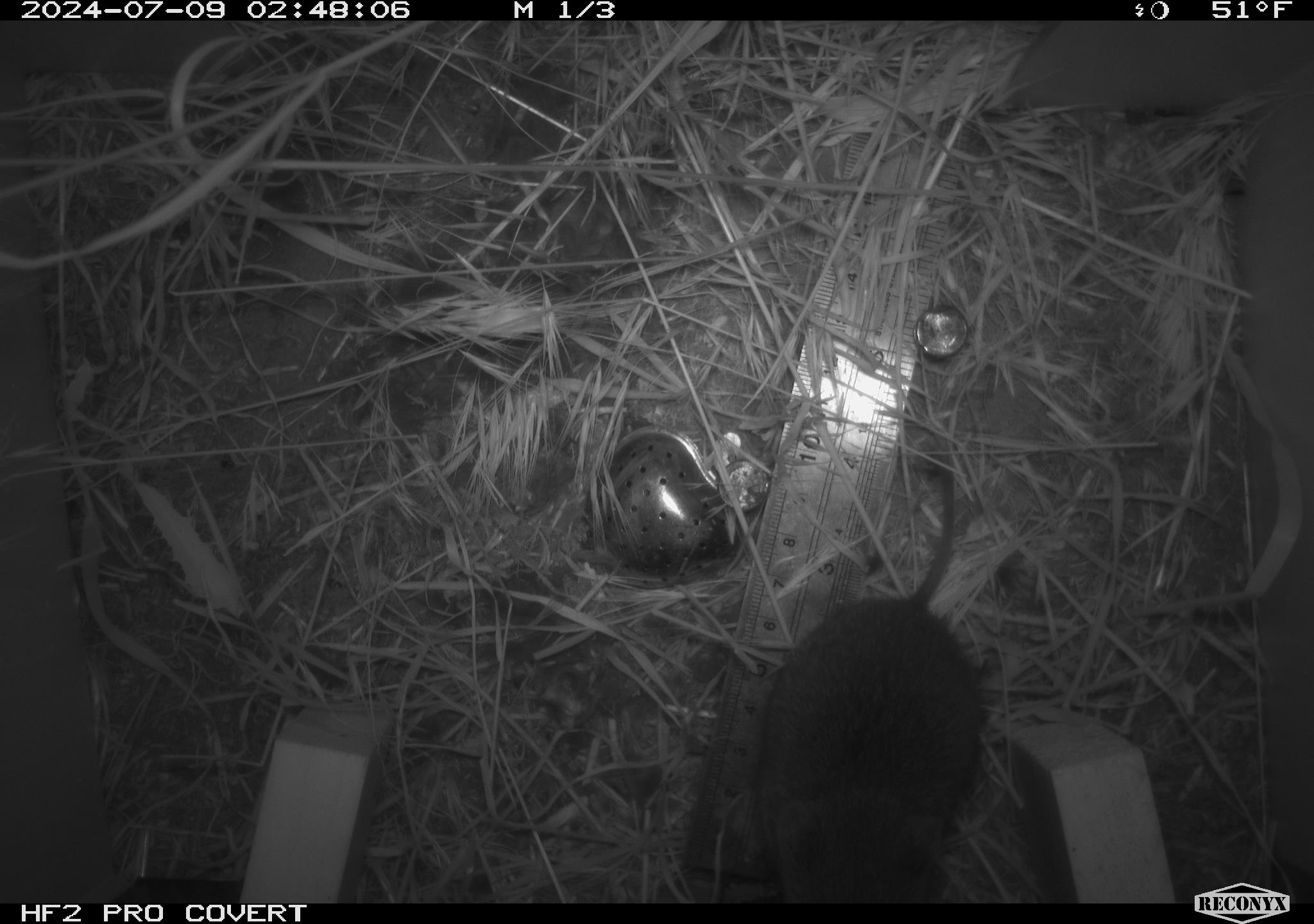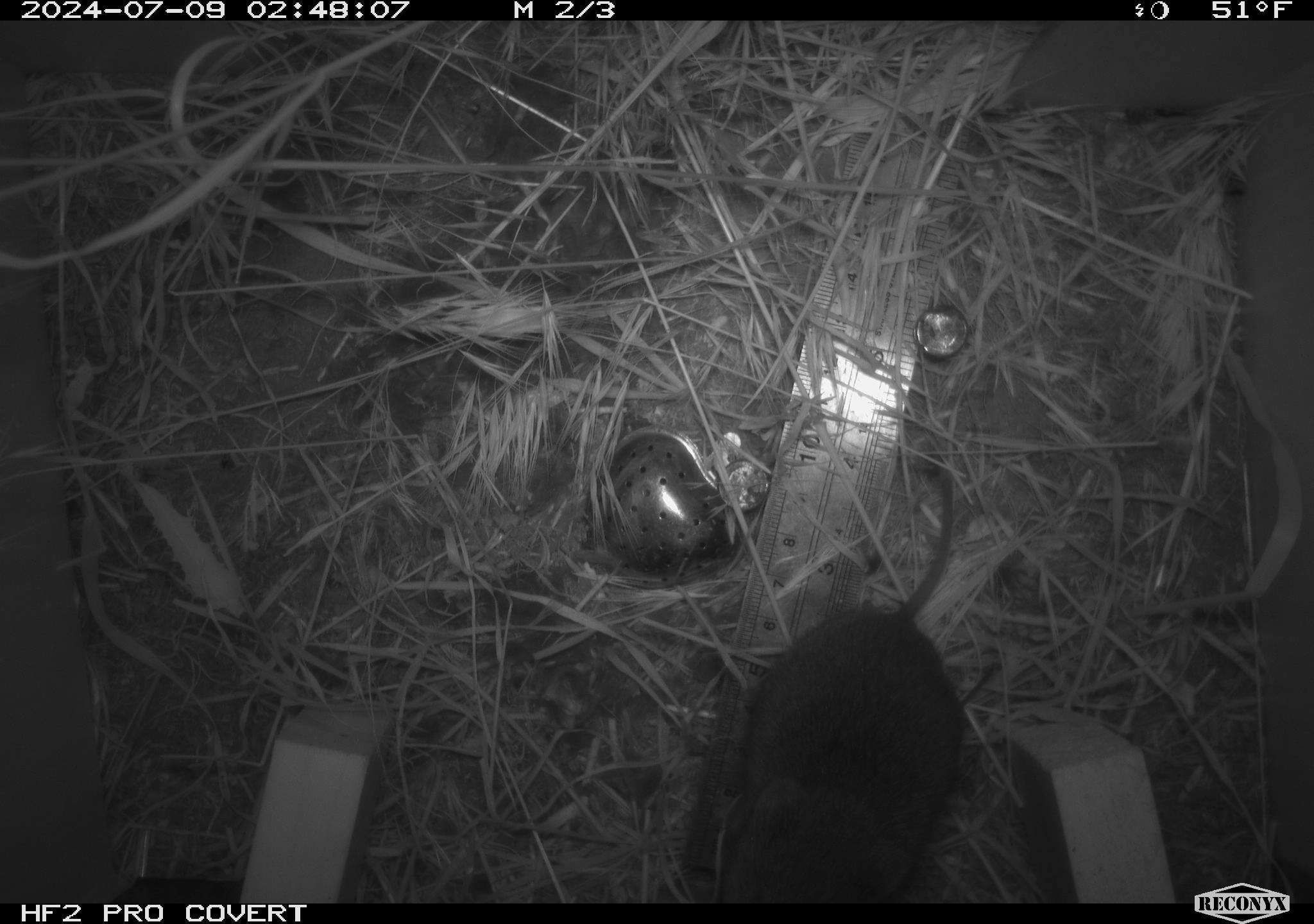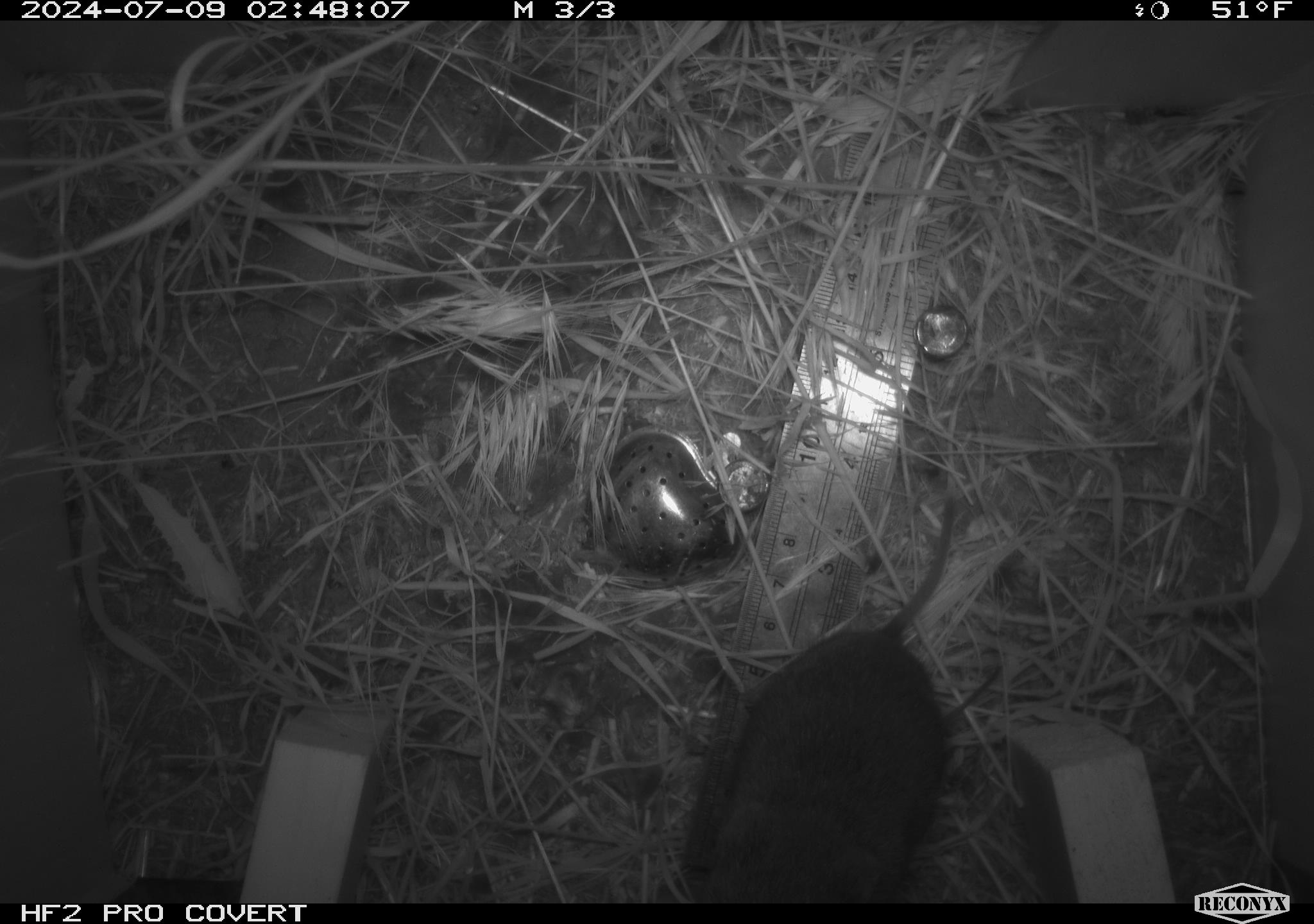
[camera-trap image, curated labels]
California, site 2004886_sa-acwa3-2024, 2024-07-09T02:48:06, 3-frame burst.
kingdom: Animalia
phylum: Chordata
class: Mammalia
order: Rodentia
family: Cricetidae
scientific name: Arvicolinae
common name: voles, lemmings, and muskrats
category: arvicolinae subfamily